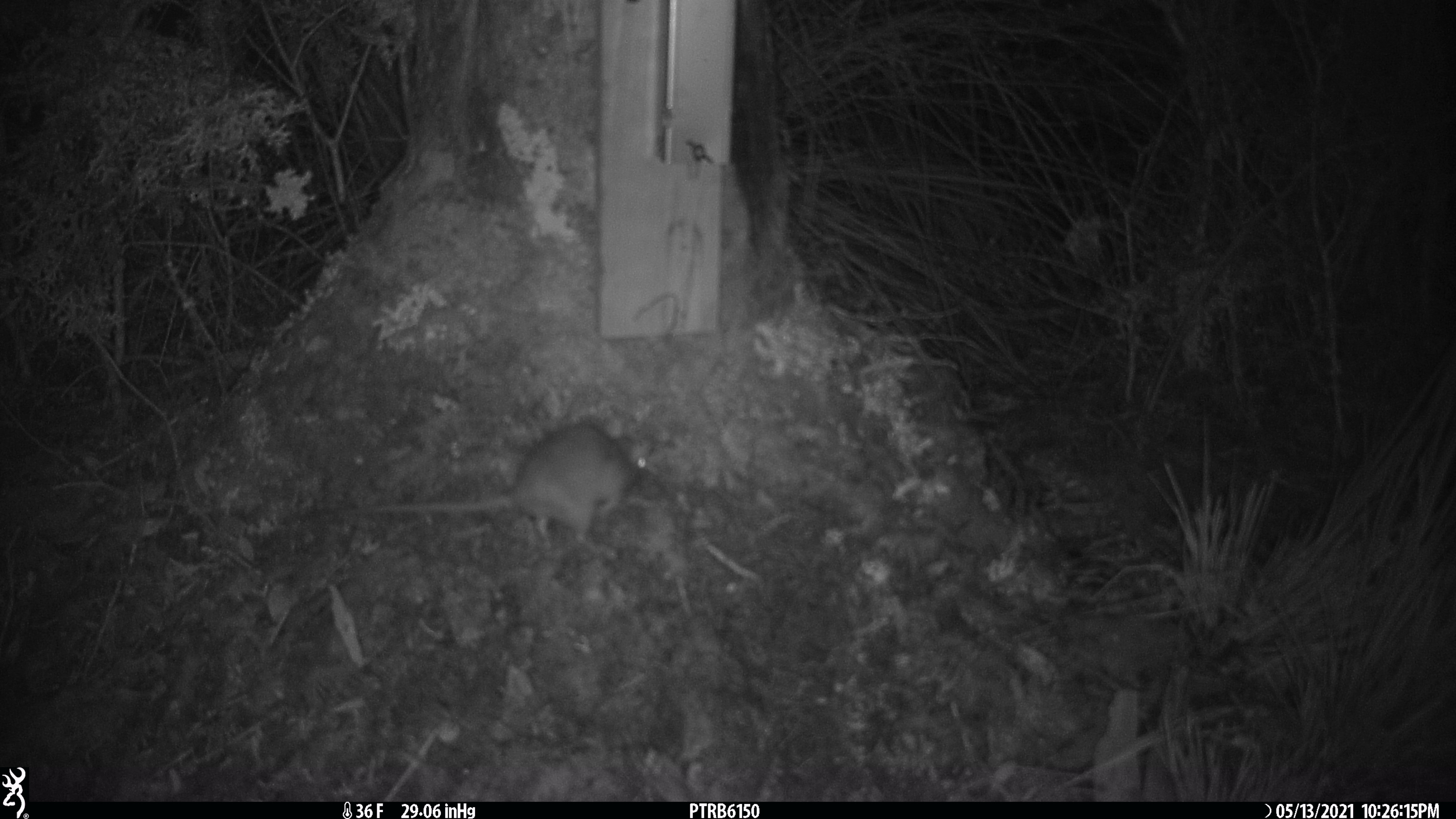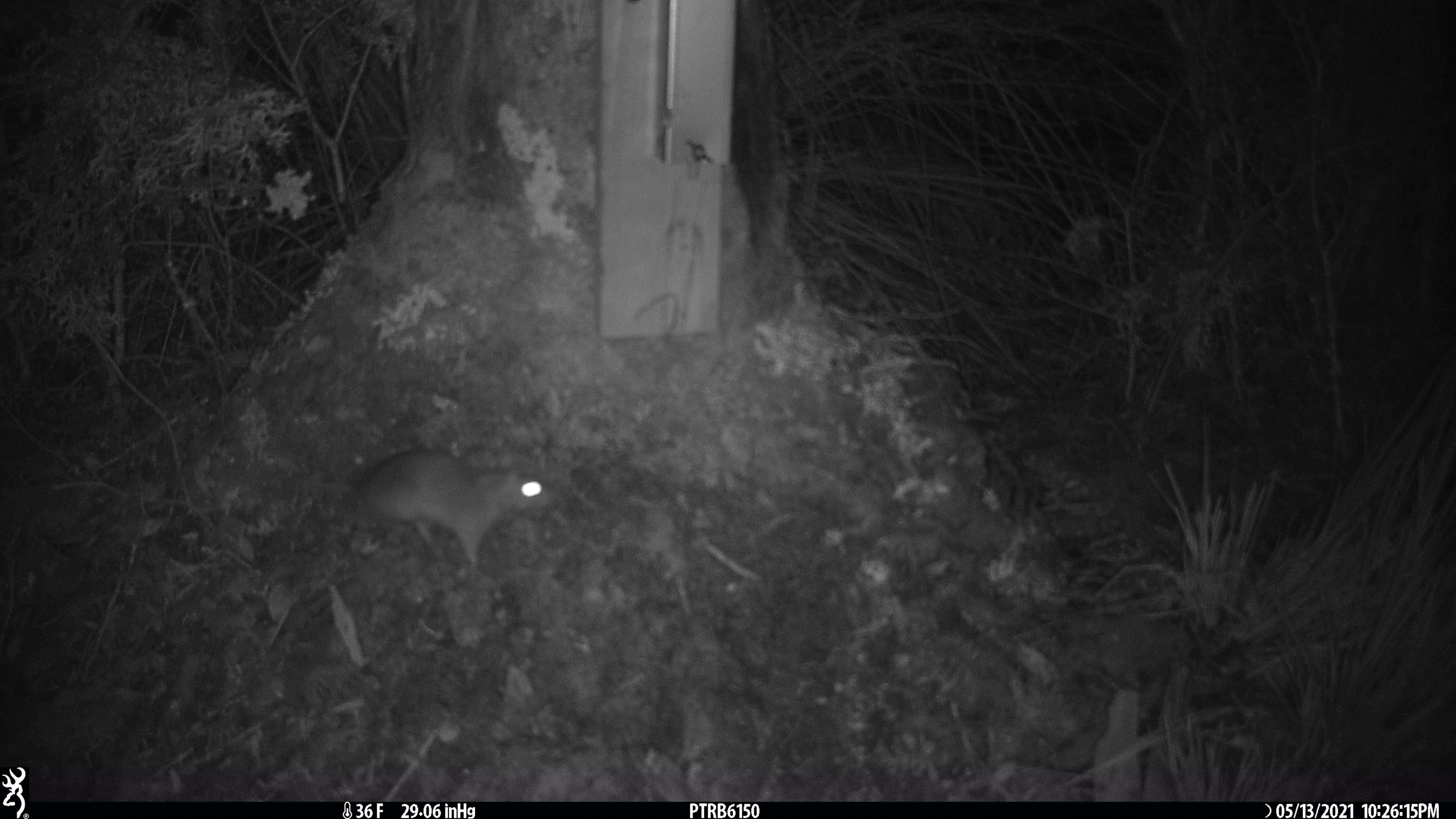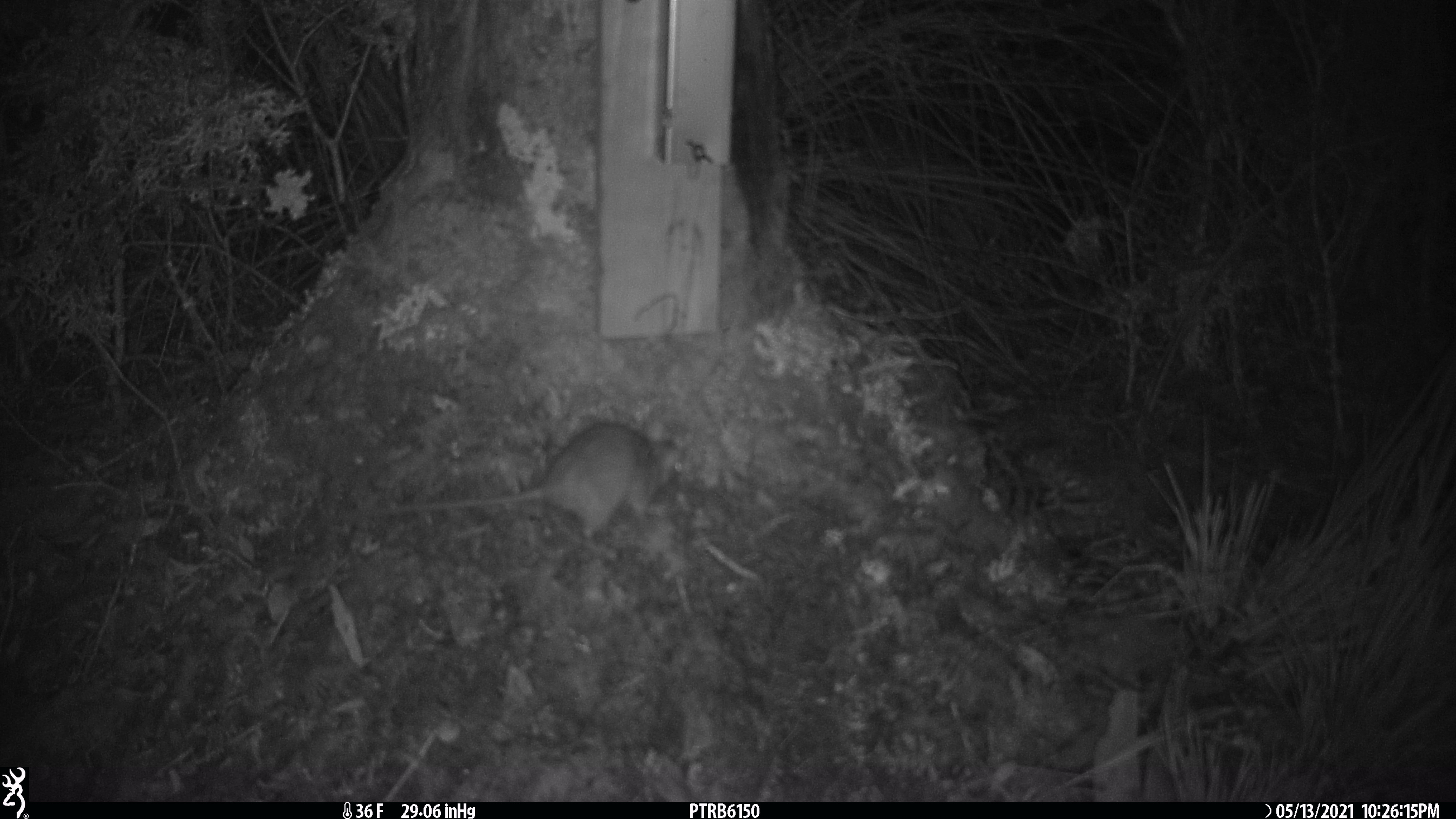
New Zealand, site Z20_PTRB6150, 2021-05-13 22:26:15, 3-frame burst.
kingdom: Animalia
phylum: Chordata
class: Mammalia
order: Rodentia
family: Muridae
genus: Rattus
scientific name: Rattus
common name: rat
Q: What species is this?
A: Rat (Rattus).